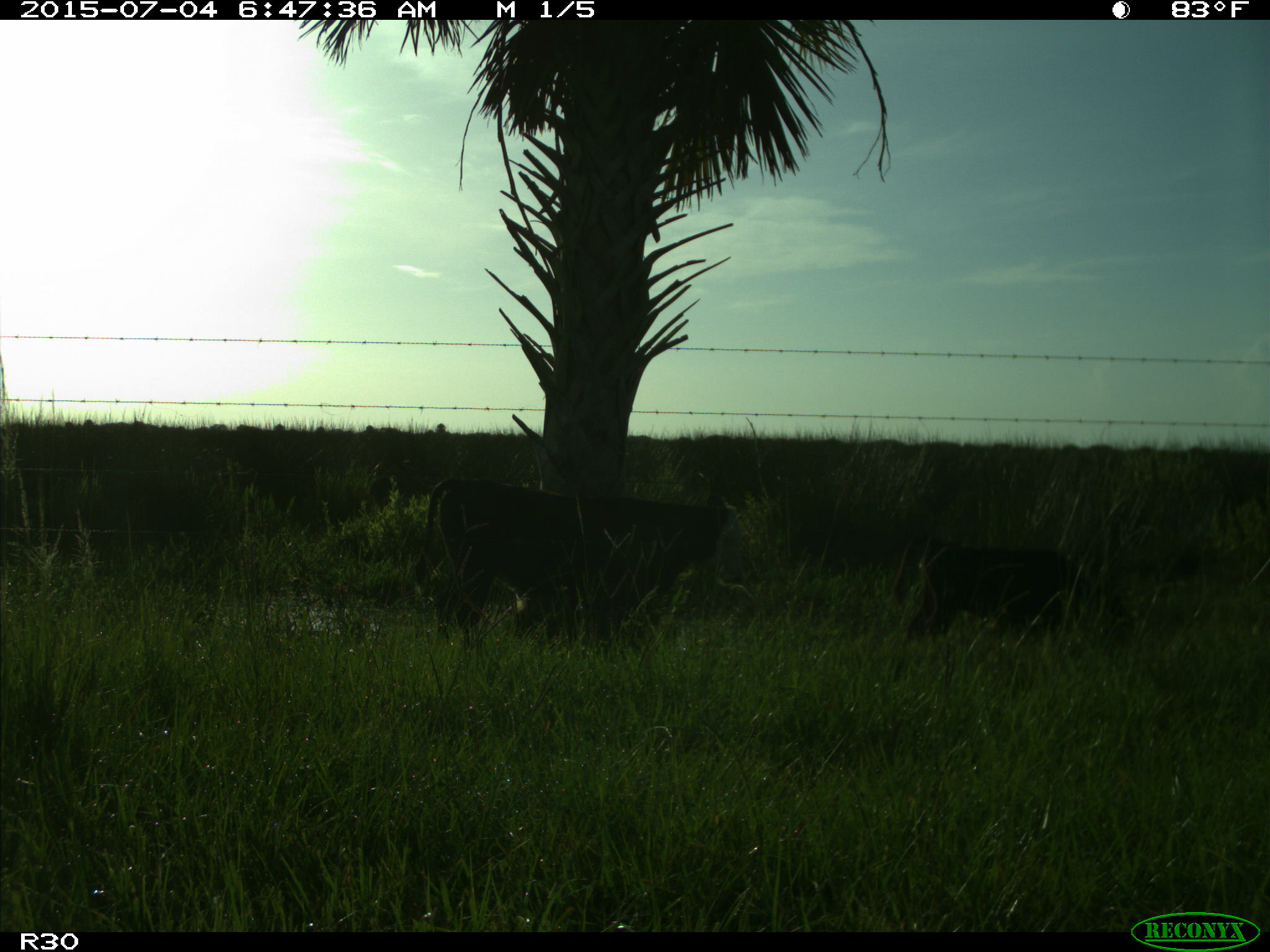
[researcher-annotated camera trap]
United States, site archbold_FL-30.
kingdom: Animalia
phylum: Chordata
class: Mammalia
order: Artiodactyla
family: Bovidae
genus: Bos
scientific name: Bos taurus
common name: domestic cow